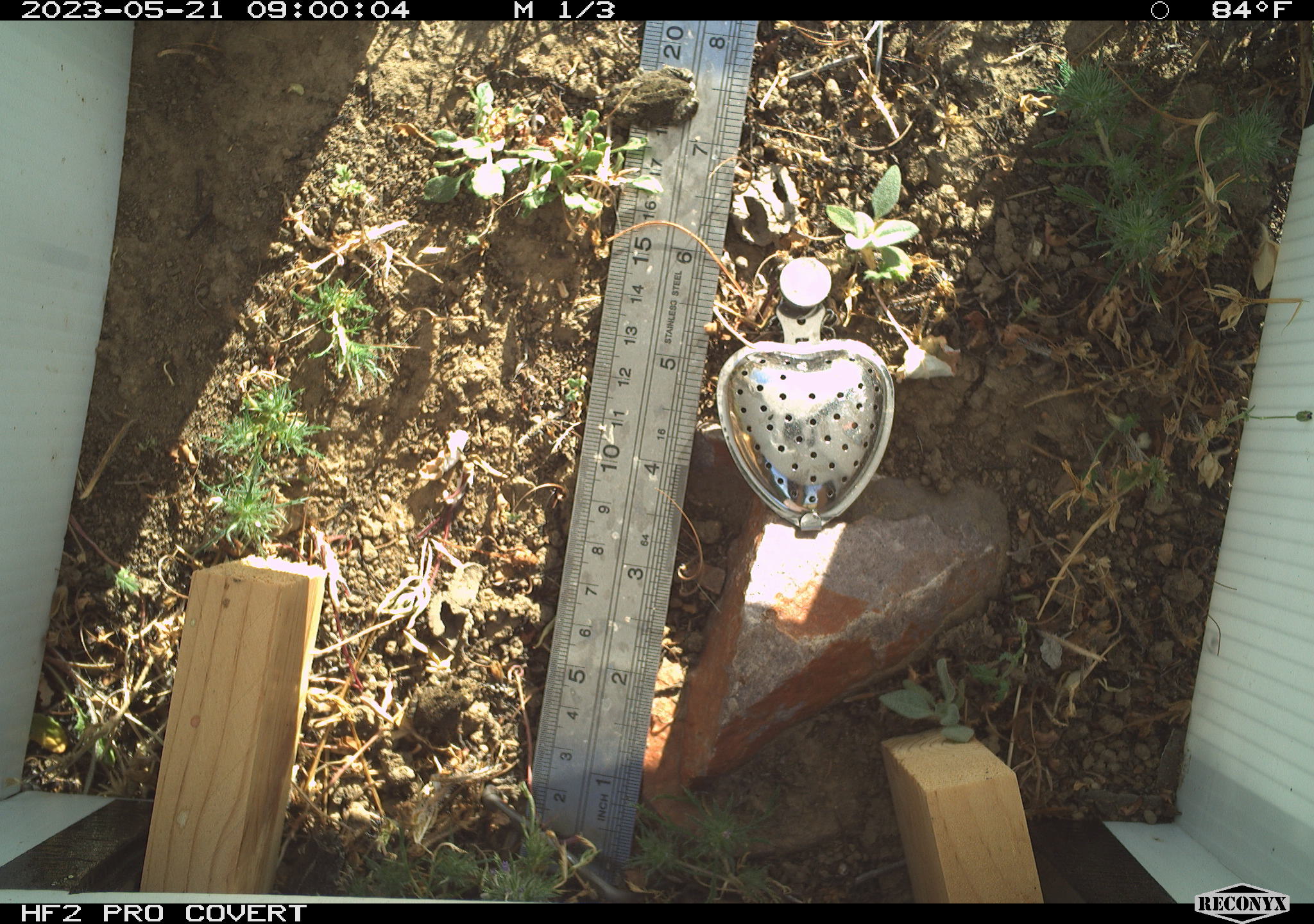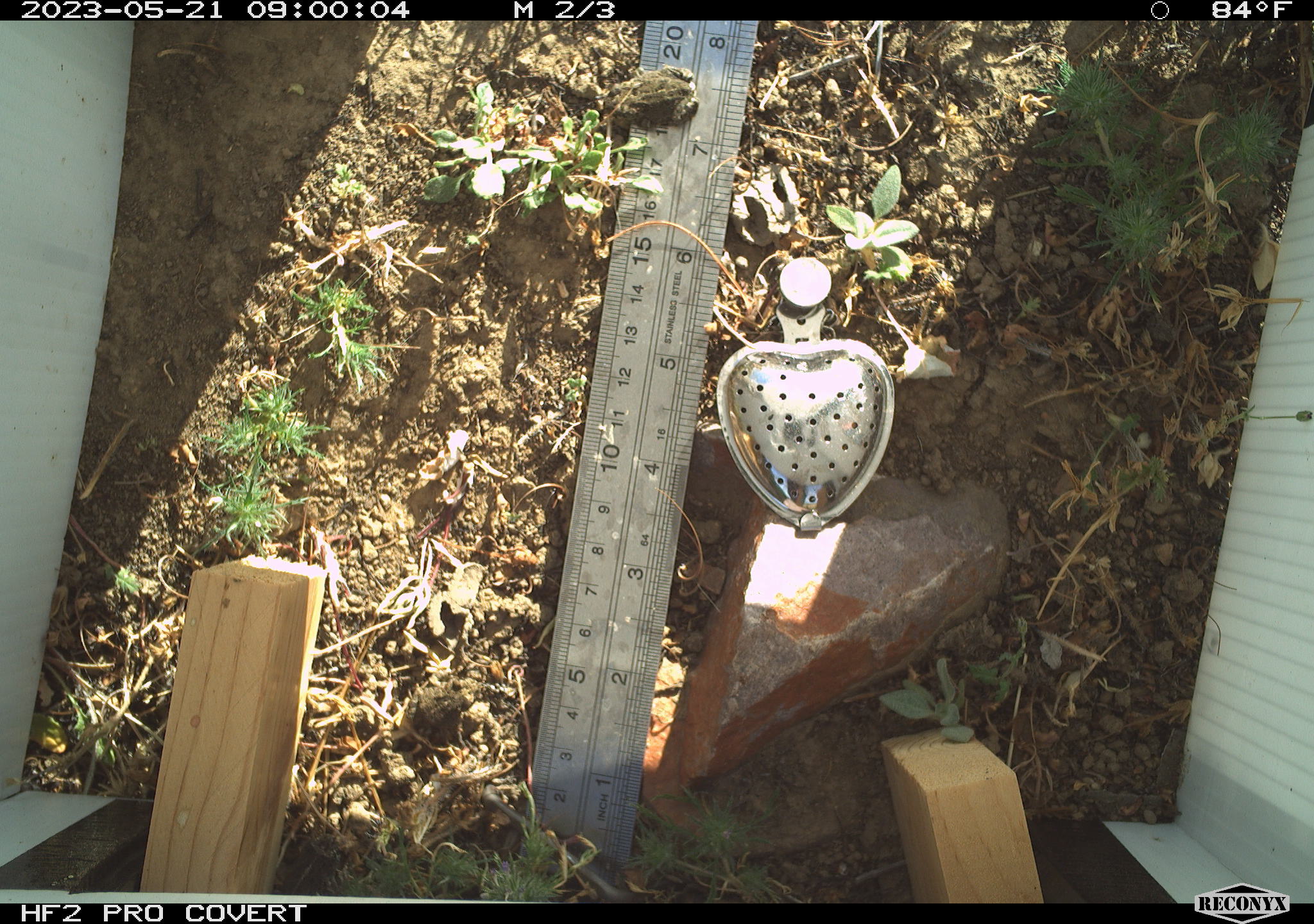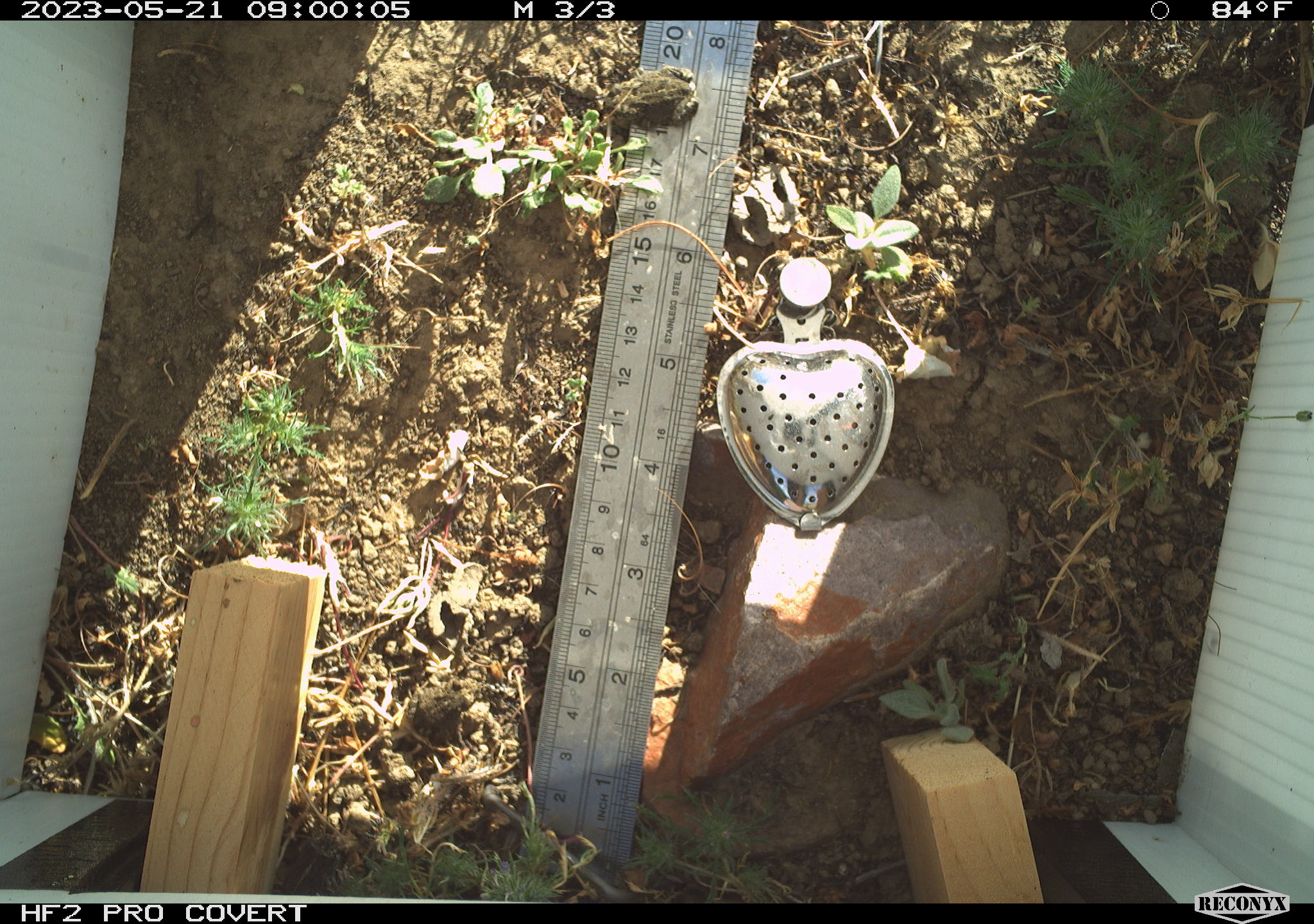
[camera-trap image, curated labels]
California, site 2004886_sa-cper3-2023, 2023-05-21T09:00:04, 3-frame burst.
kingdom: Animalia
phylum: Chordata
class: Amphibia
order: Anura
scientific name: Anura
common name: frogs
Frogs (Anura).